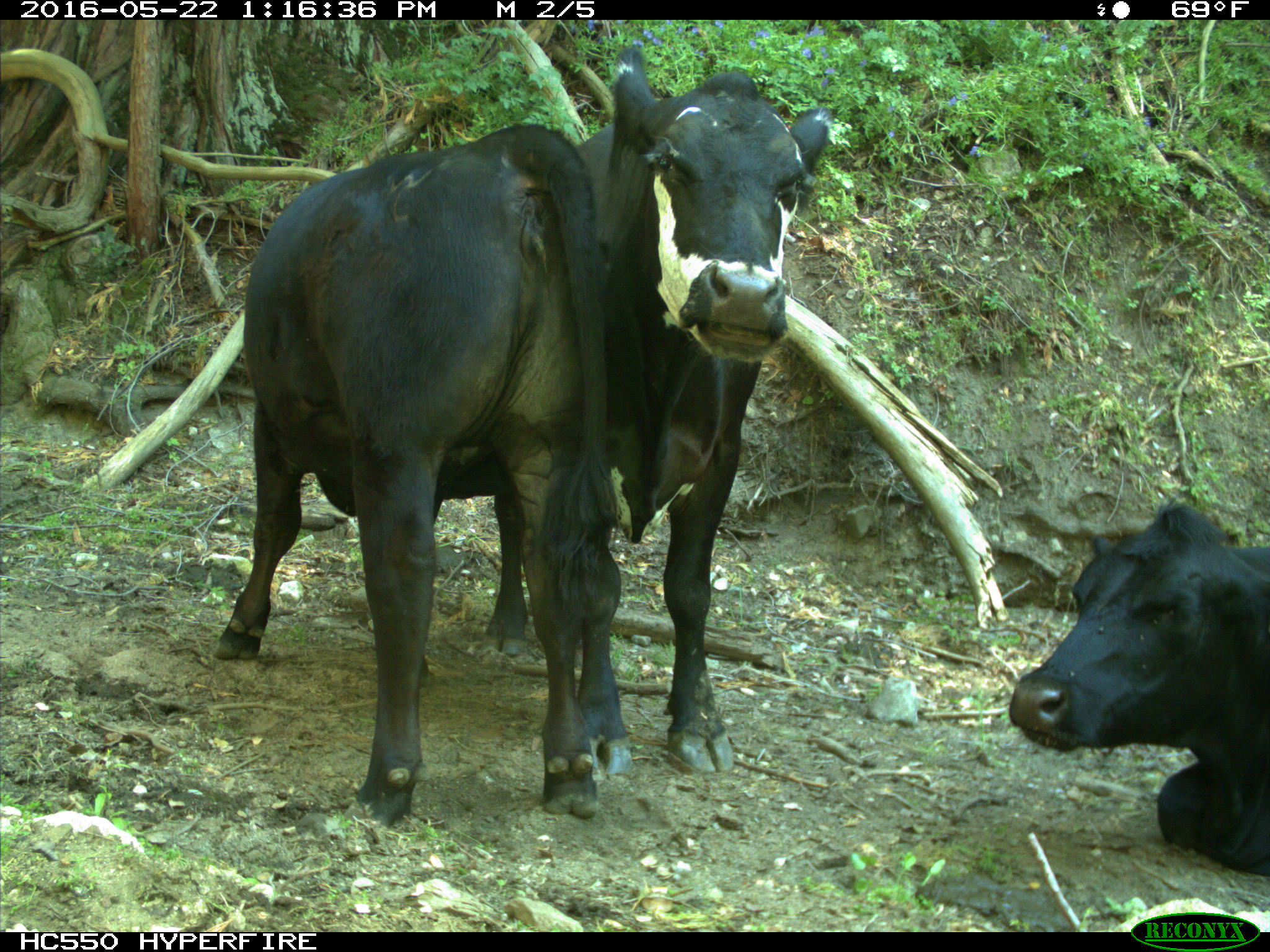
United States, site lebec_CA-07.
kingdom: Animalia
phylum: Chordata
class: Mammalia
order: Artiodactyla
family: Bovidae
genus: Bos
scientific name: Bos taurus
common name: domestic cow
Bos taurus (domestic cow).